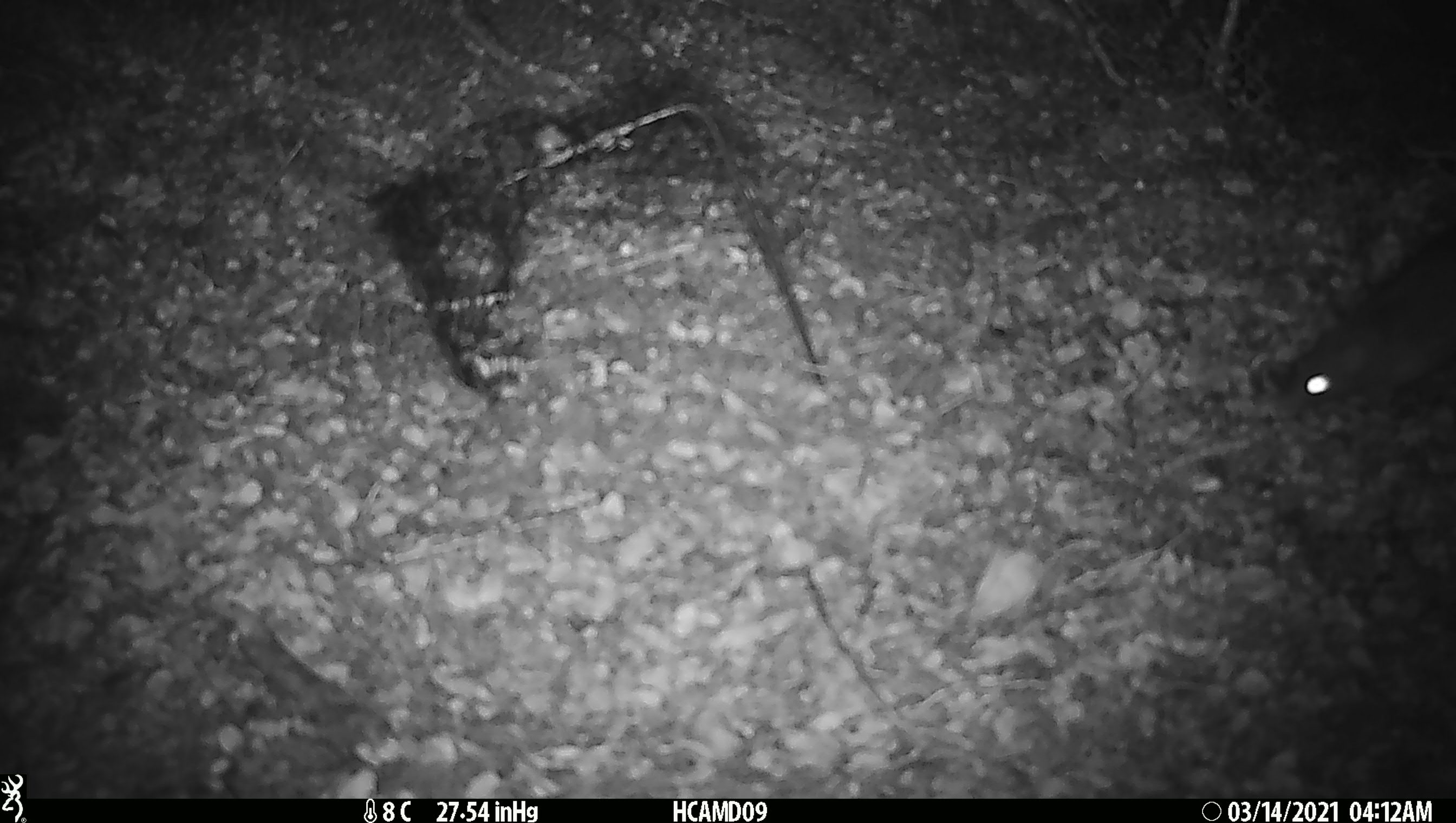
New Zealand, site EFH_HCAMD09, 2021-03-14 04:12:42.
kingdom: Animalia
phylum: Chordata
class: Mammalia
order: Rodentia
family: Muridae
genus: Rattus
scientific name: Rattus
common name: rat